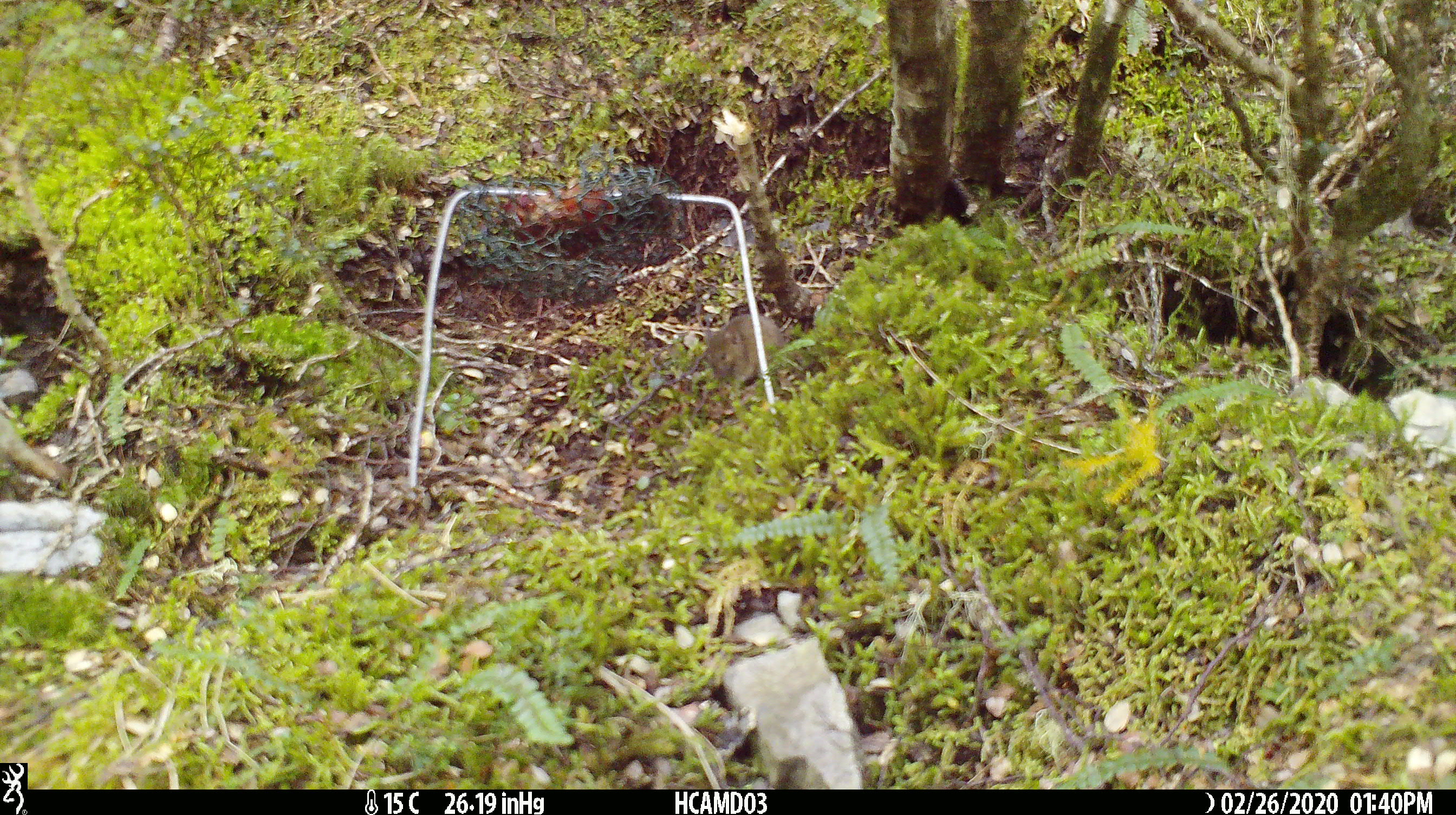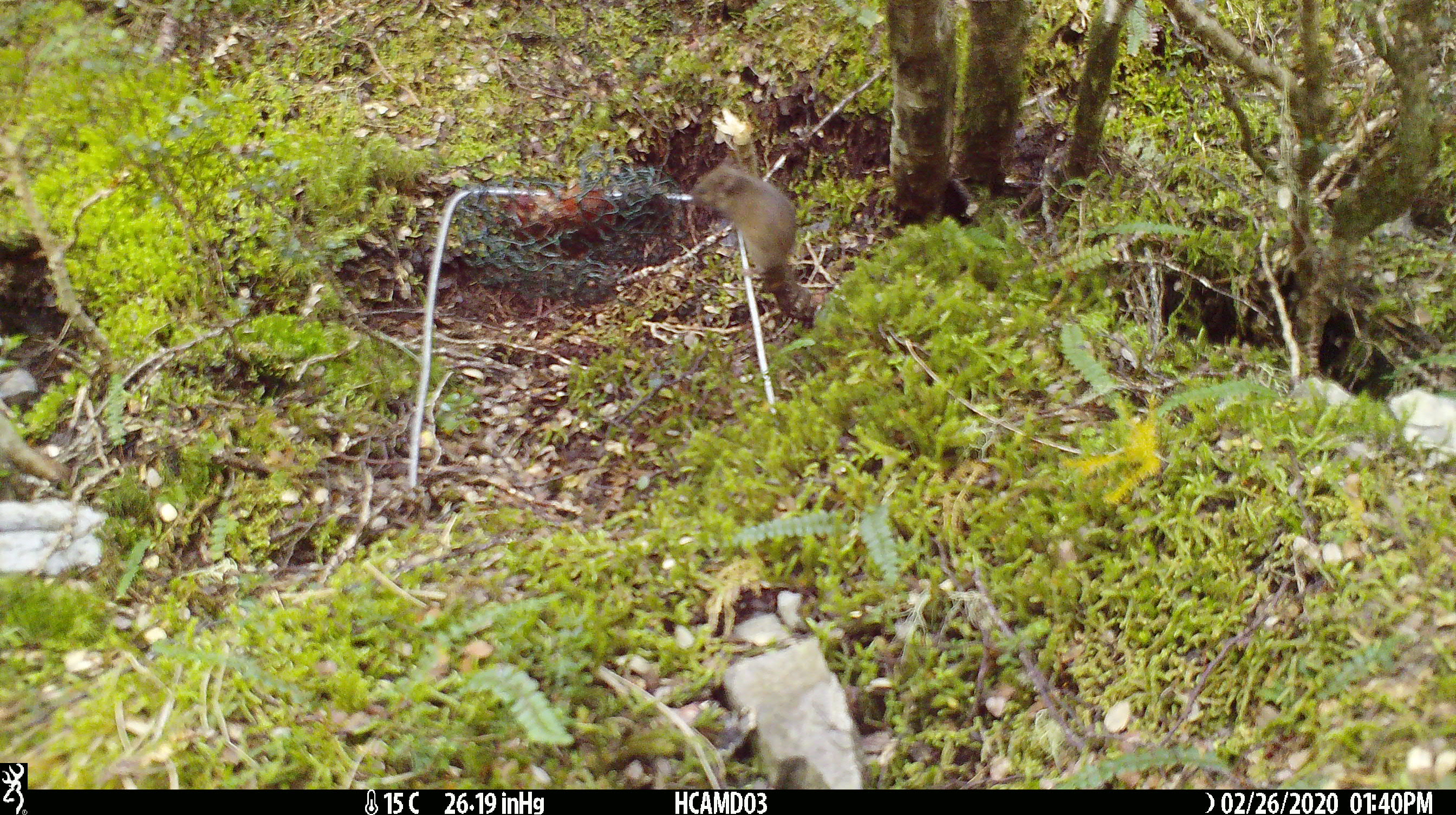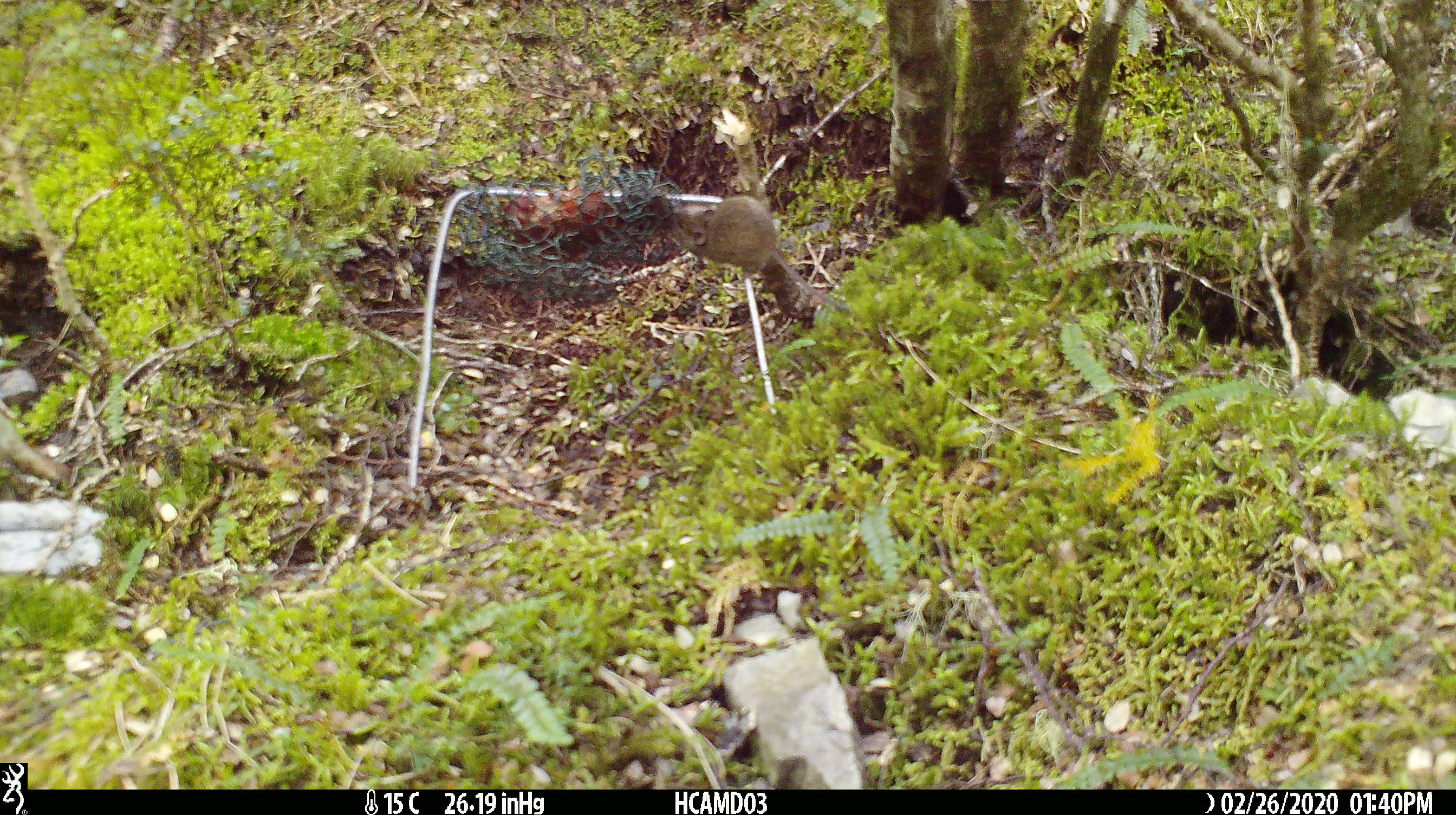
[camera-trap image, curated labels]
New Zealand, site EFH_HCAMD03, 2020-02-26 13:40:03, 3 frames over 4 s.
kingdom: Animalia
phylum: Chordata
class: Mammalia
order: Rodentia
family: Muridae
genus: Mus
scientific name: Mus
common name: mouse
Mouse (Mus).